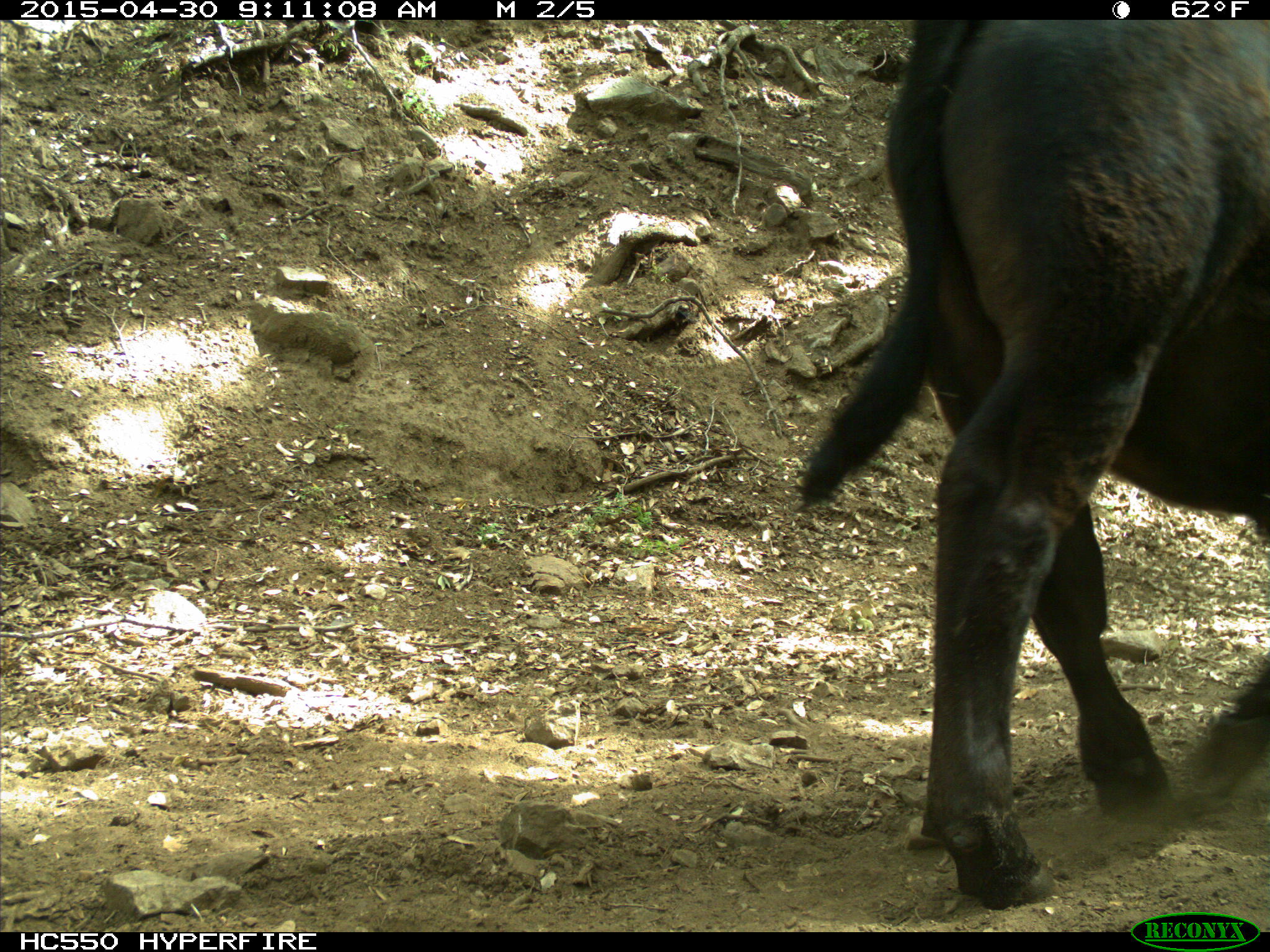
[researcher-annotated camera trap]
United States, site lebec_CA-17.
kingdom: Animalia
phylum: Chordata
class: Mammalia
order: Artiodactyla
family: Bovidae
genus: Bos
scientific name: Bos taurus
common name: domestic cow